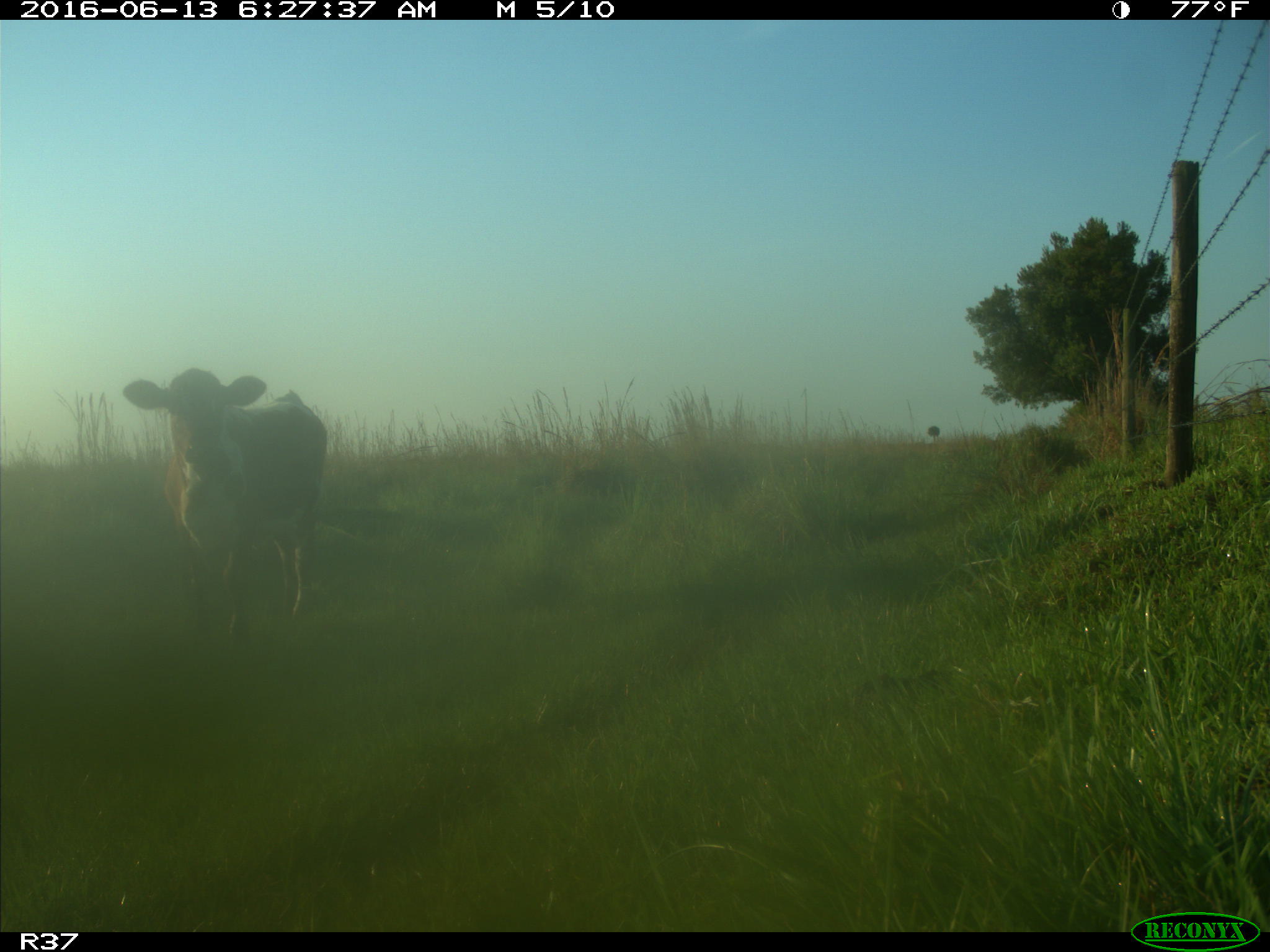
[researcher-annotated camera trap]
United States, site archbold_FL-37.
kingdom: Animalia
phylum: Chordata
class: Mammalia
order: Artiodactyla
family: Bovidae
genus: Bos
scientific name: Bos taurus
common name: domestic cow